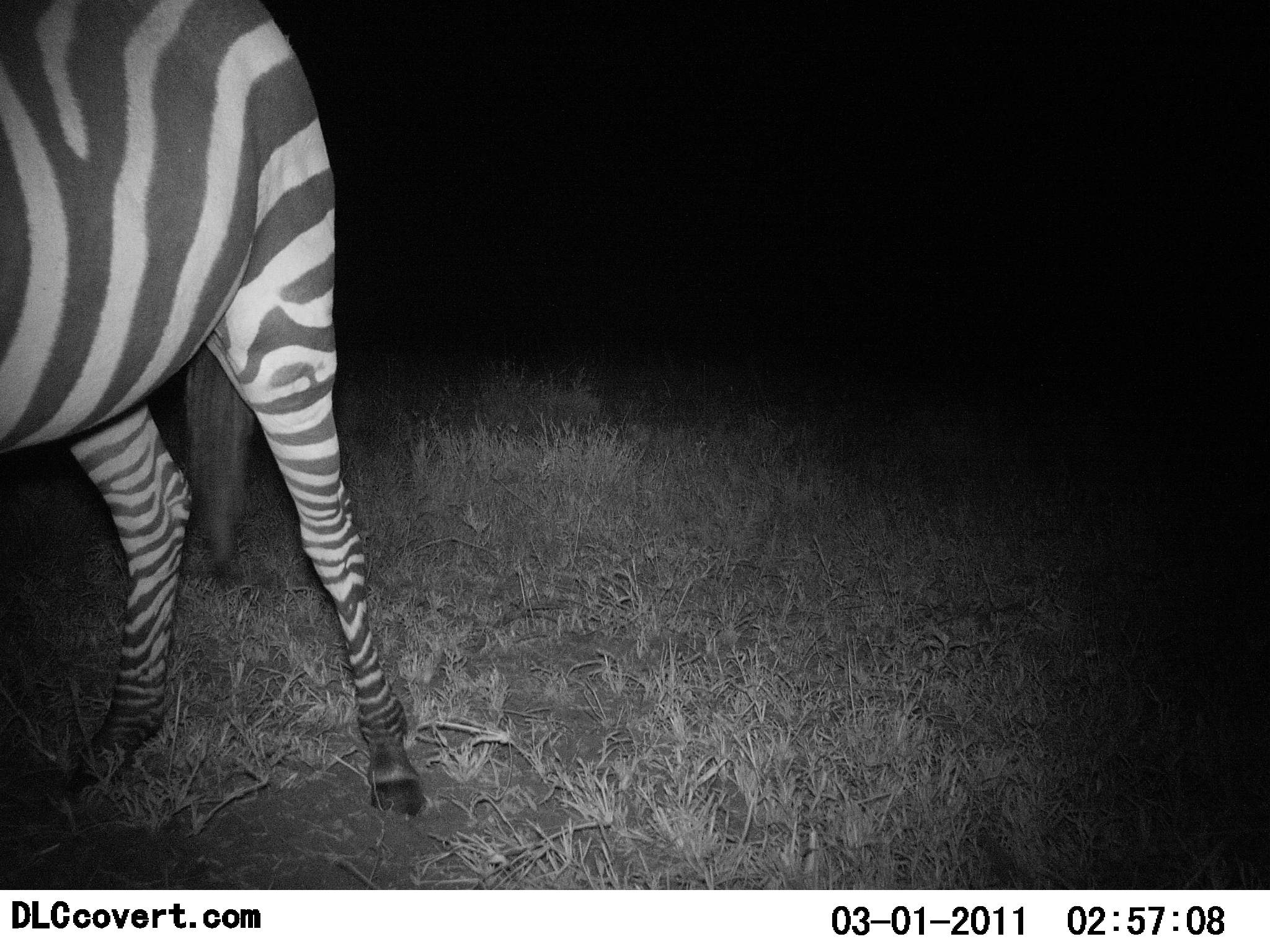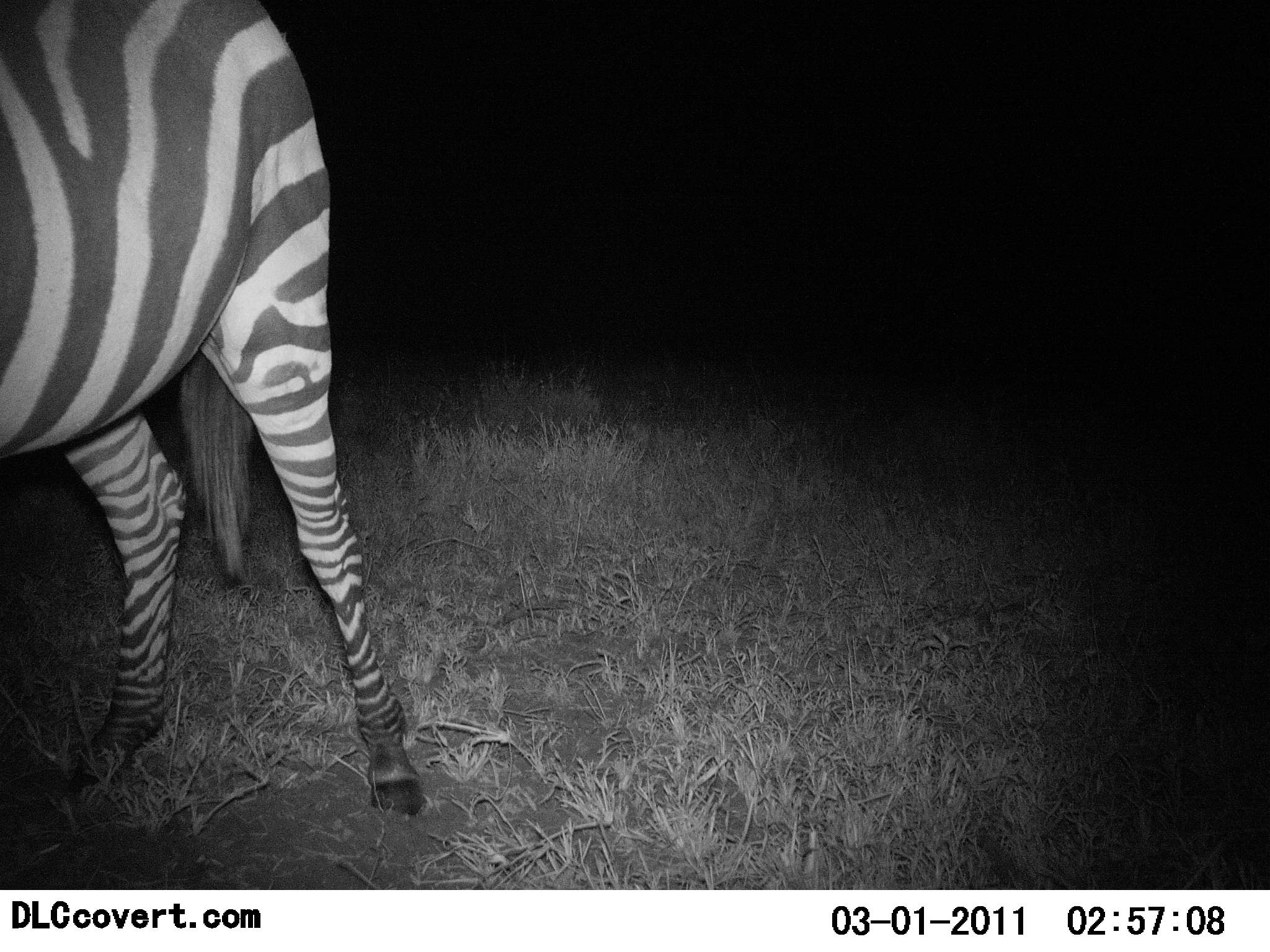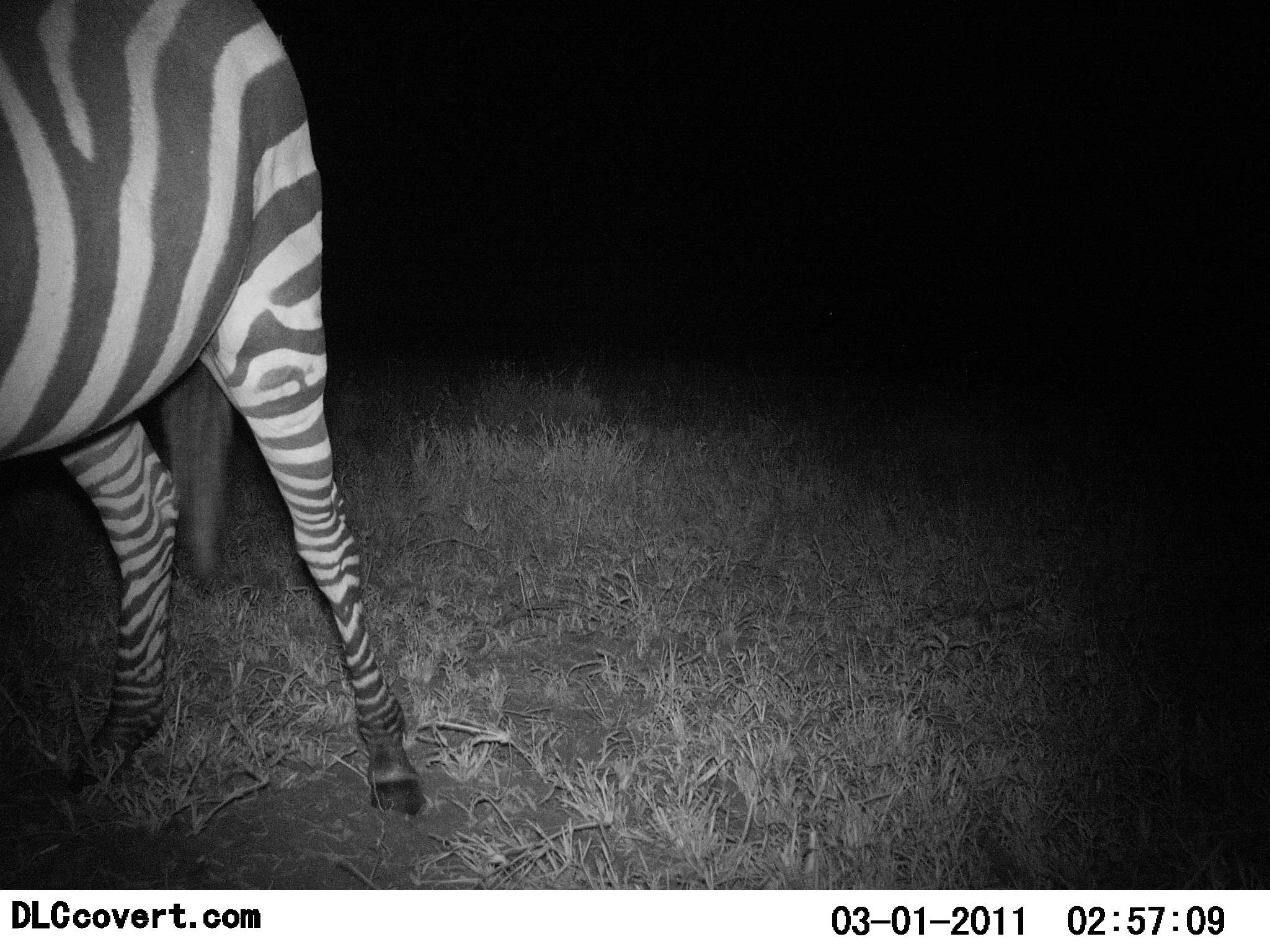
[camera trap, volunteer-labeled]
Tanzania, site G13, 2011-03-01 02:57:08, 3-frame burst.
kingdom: Animalia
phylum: Chordata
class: Mammalia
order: Perissodactyla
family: Equidae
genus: Equus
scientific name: Equus quagga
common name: plains zebra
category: zebra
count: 1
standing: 100%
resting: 0%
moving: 8%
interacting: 0%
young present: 0%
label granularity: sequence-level